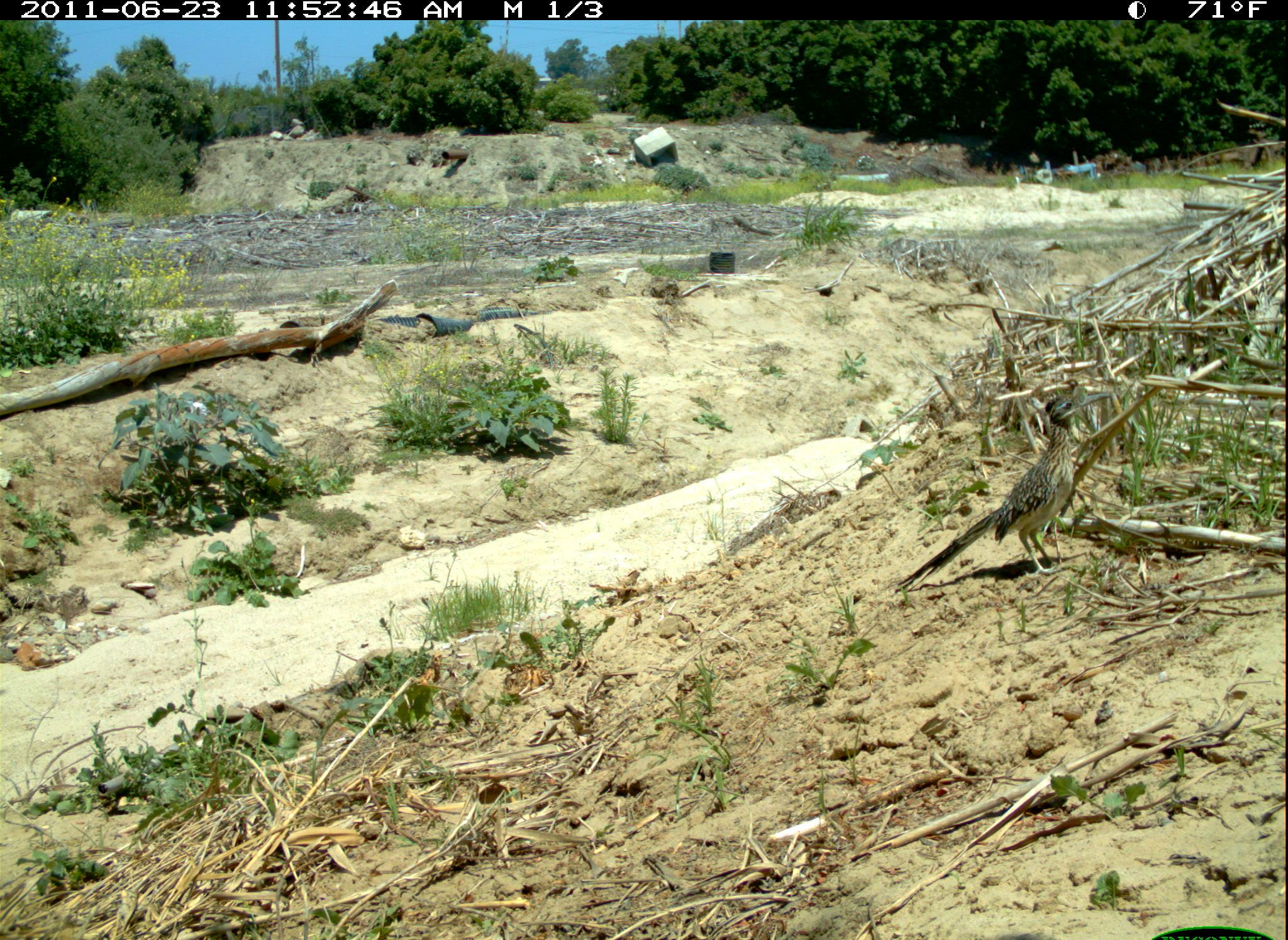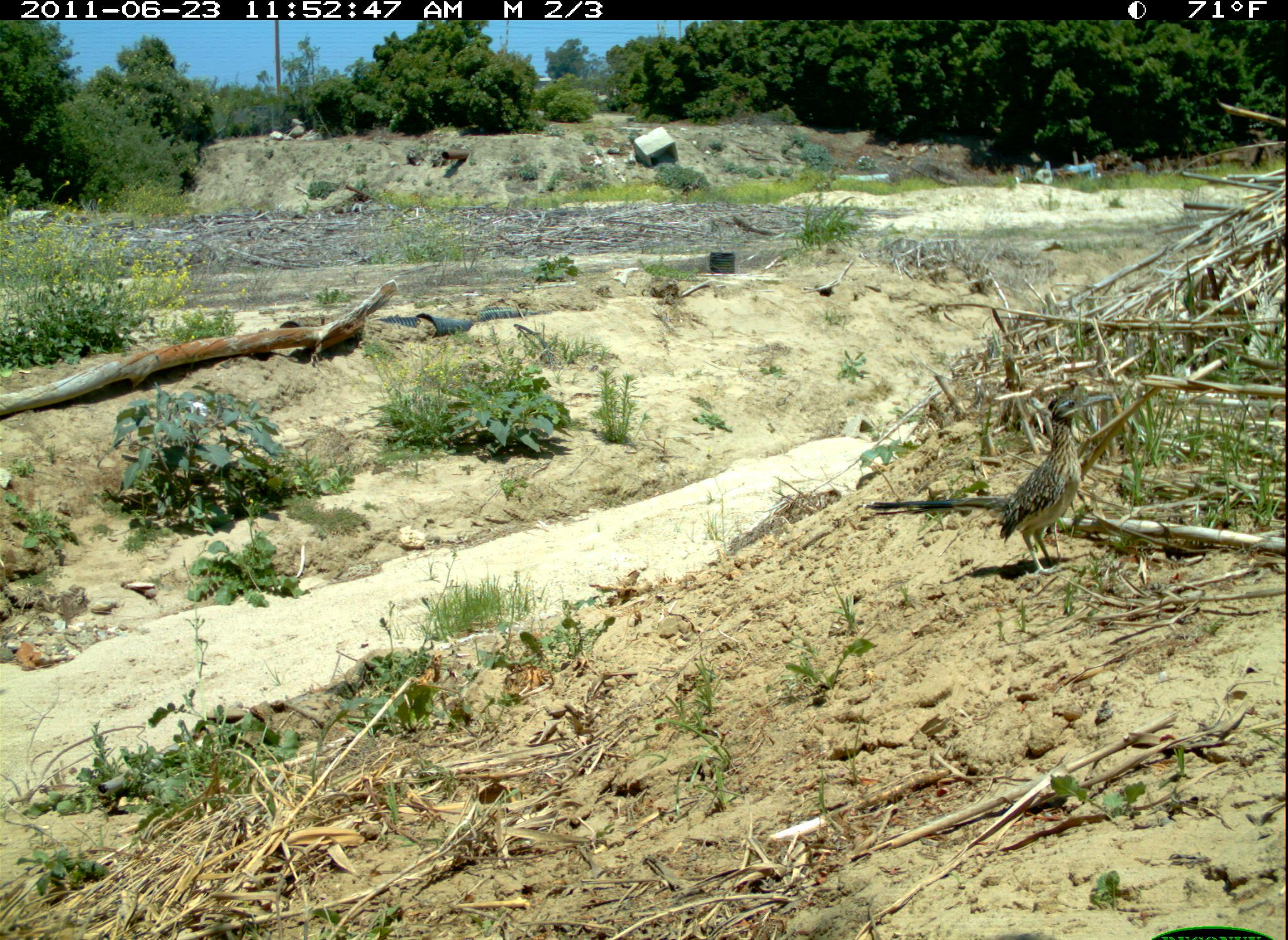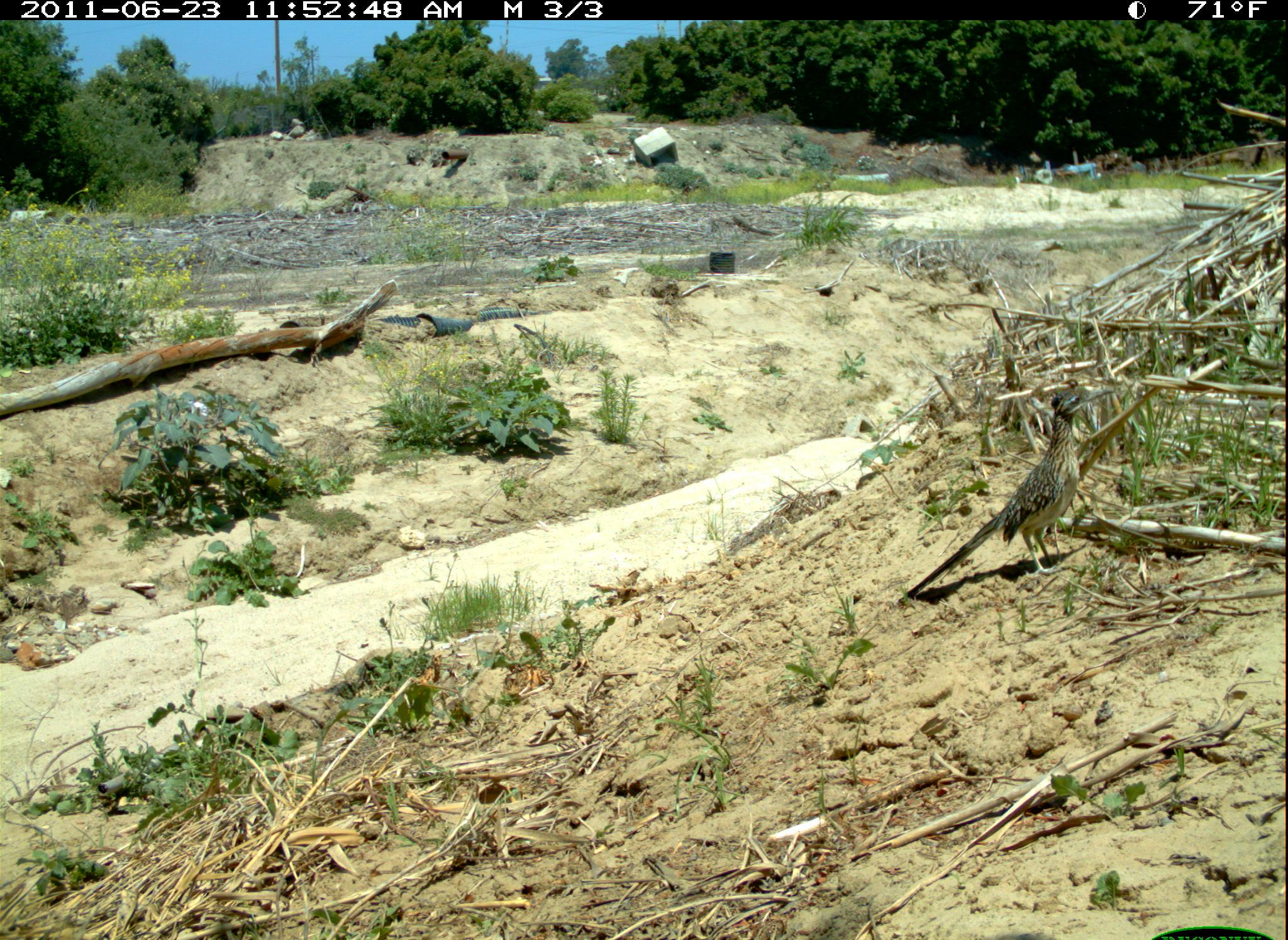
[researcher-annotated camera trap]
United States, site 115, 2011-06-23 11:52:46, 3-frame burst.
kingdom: Animalia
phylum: Chordata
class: Aves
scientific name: Aves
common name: bird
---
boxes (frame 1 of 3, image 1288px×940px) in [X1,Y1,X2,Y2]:
bird: [893,386,1114,596]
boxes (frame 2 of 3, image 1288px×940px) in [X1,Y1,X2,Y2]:
bird: [855,380,1124,583]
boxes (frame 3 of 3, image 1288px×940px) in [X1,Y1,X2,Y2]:
bird: [897,380,1127,609]